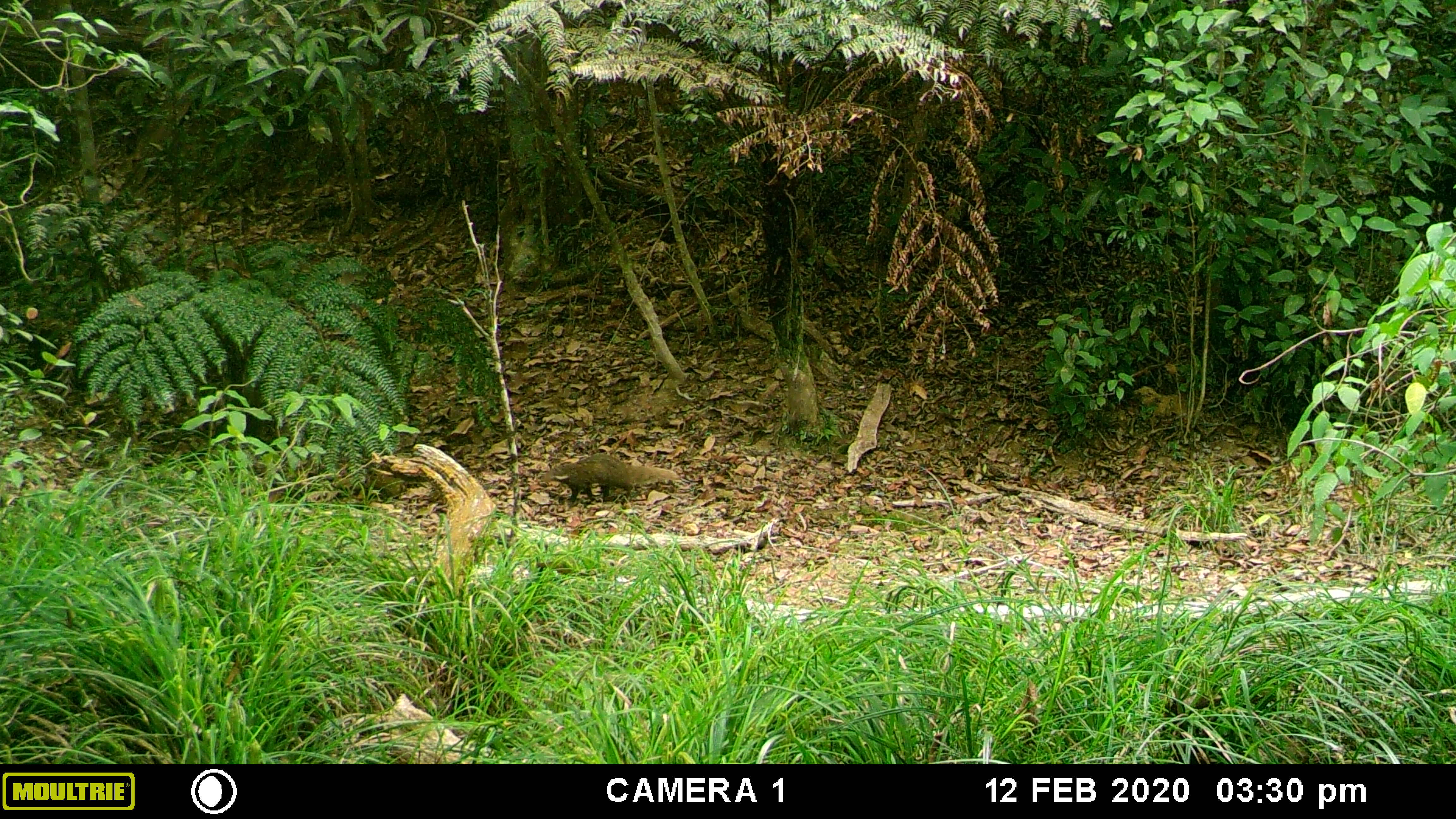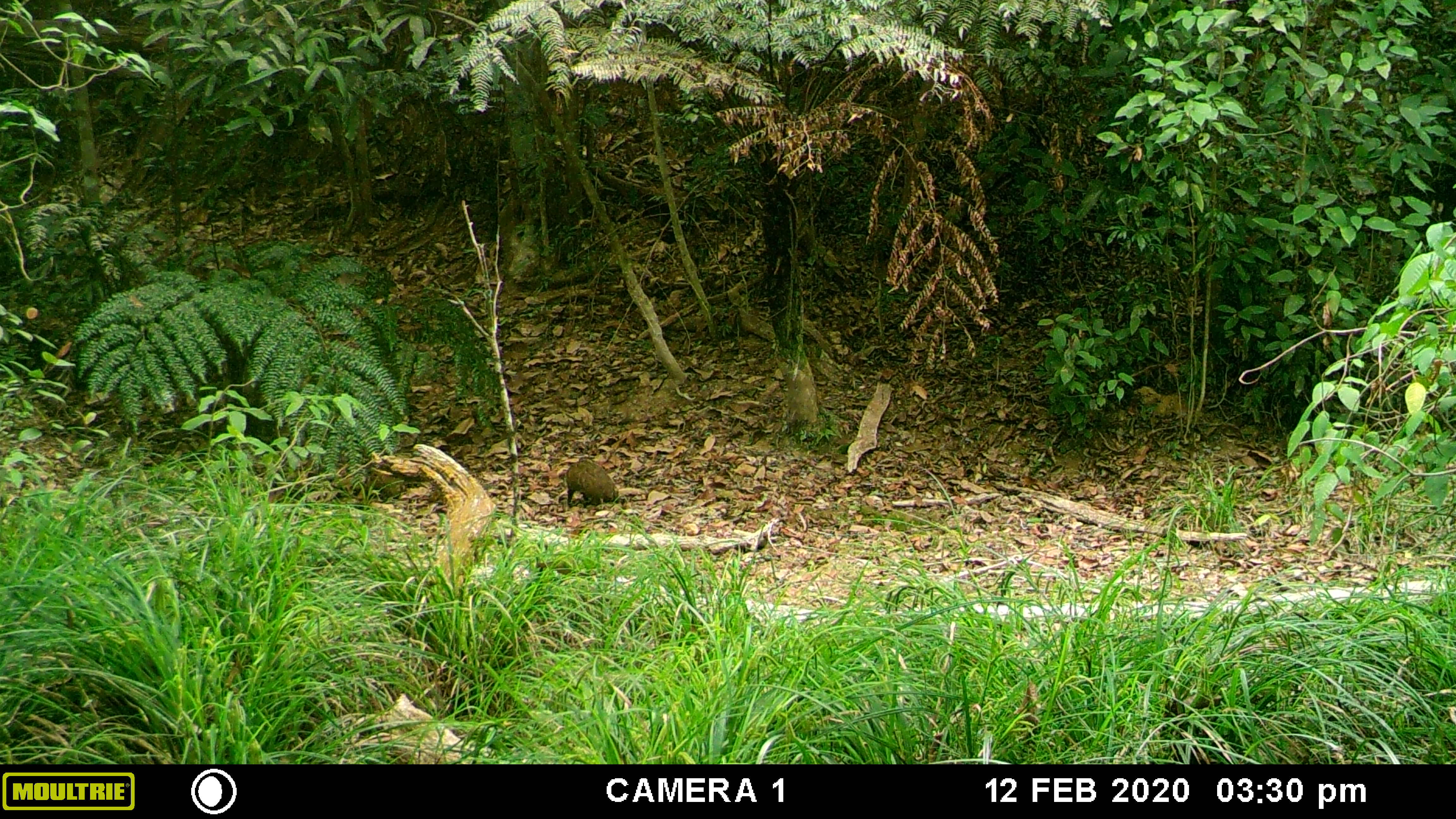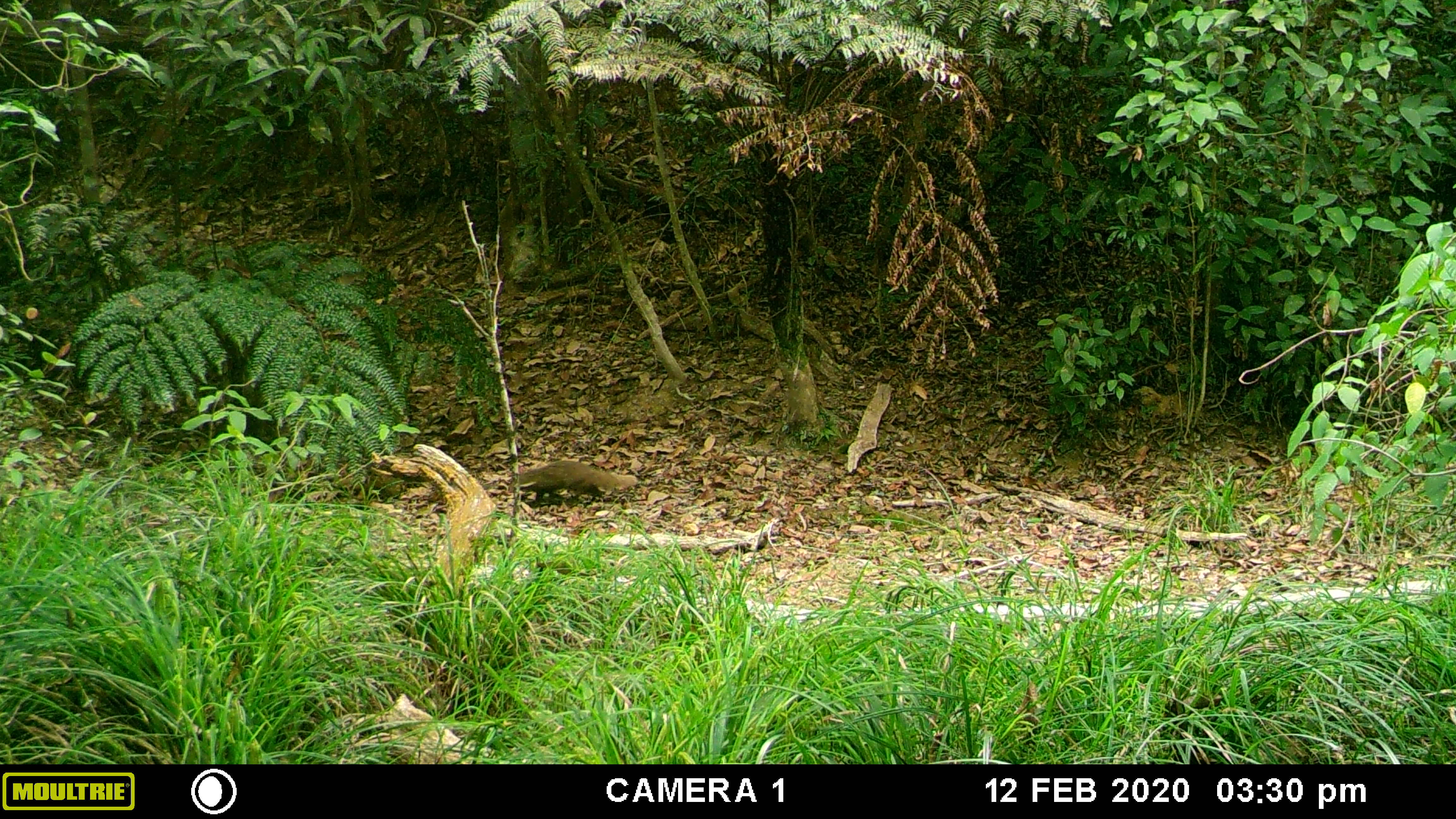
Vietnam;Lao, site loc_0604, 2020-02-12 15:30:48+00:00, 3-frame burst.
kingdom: Animalia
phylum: Chordata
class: Mammalia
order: Carnivora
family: Herpestidae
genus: Urva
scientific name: Urva urva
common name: crab-eating mongoose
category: crab eating mongoose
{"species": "crab eating mongoose (crab-eating mongoose) (Urva urva)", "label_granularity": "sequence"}